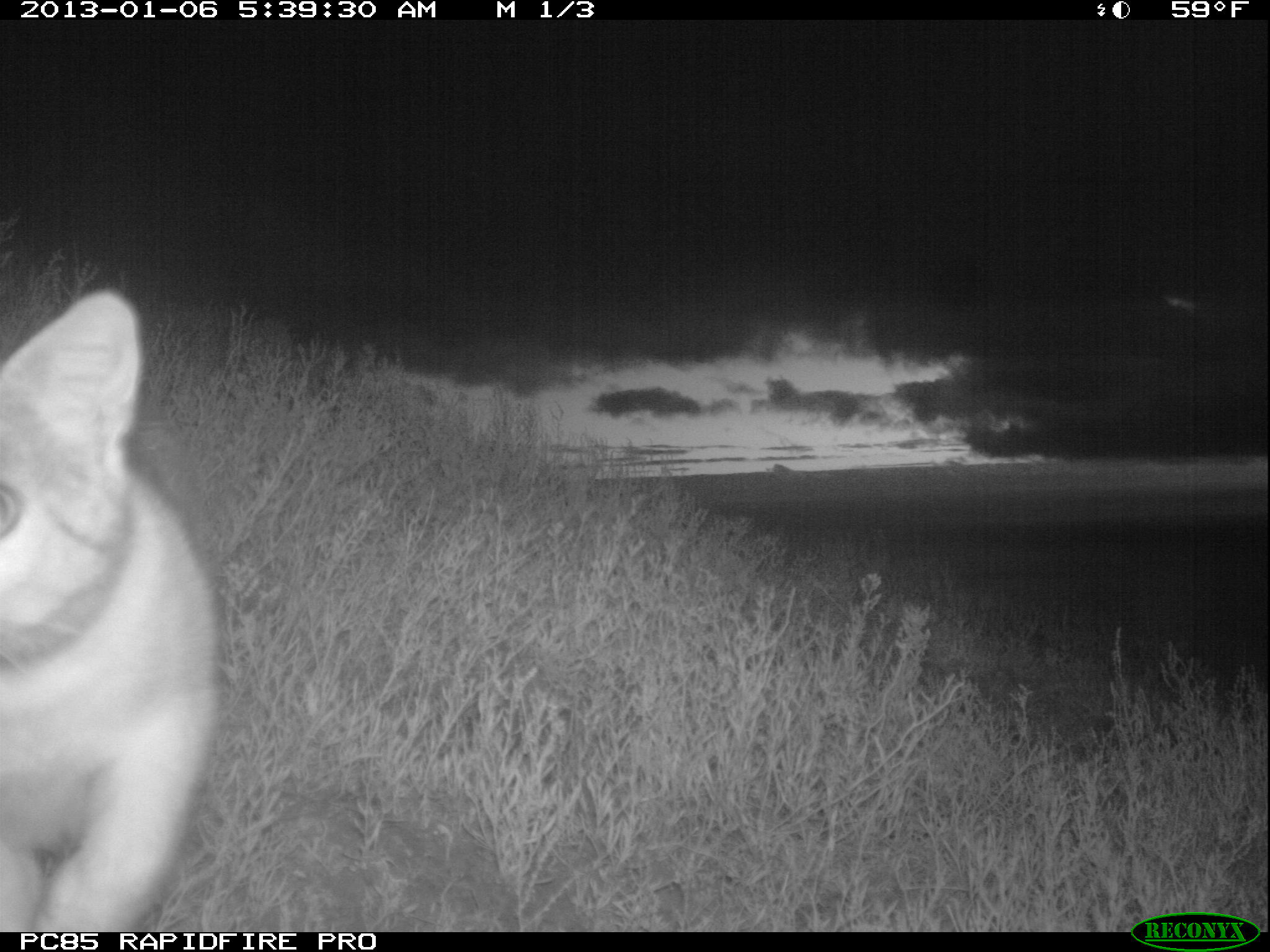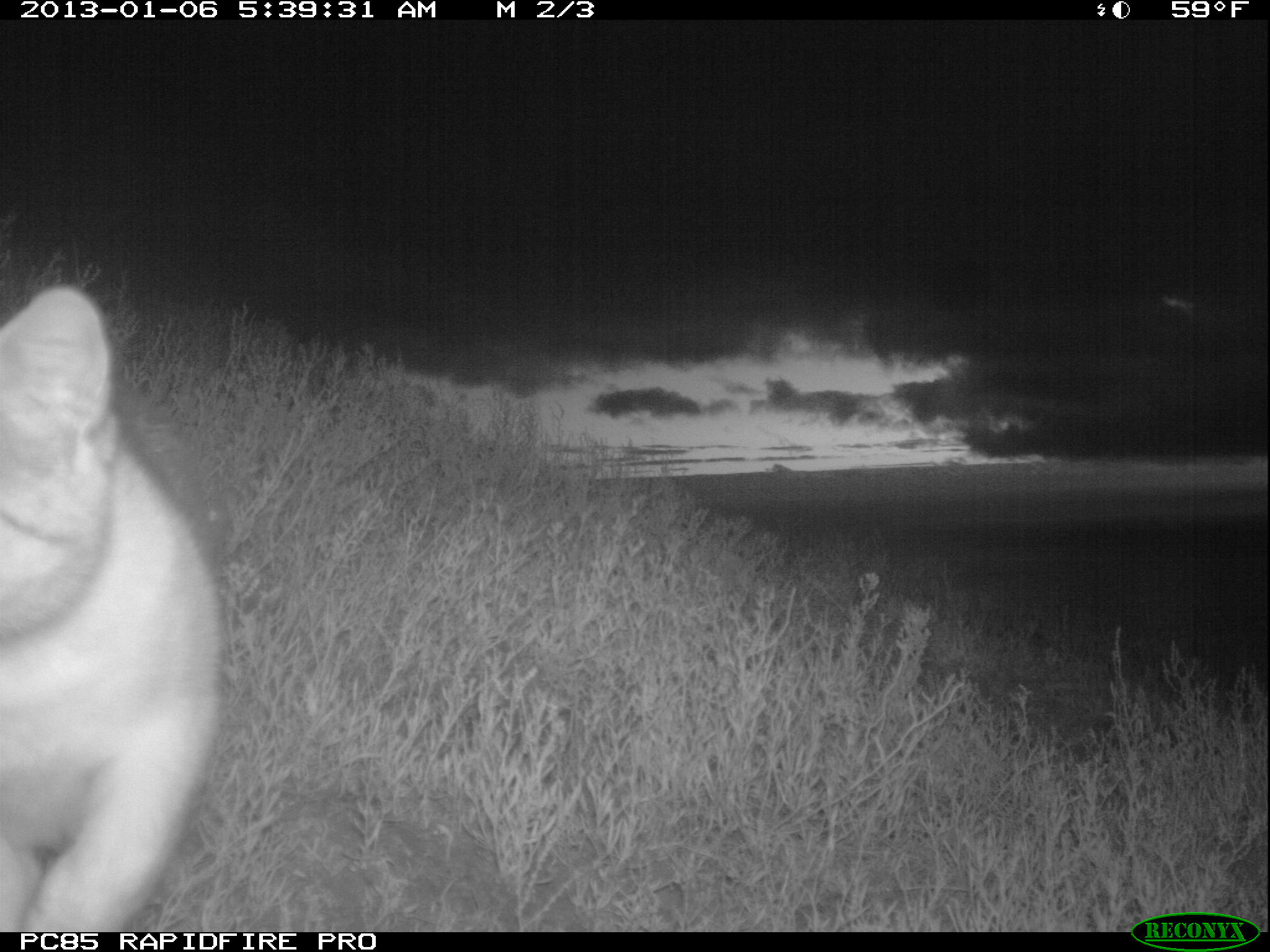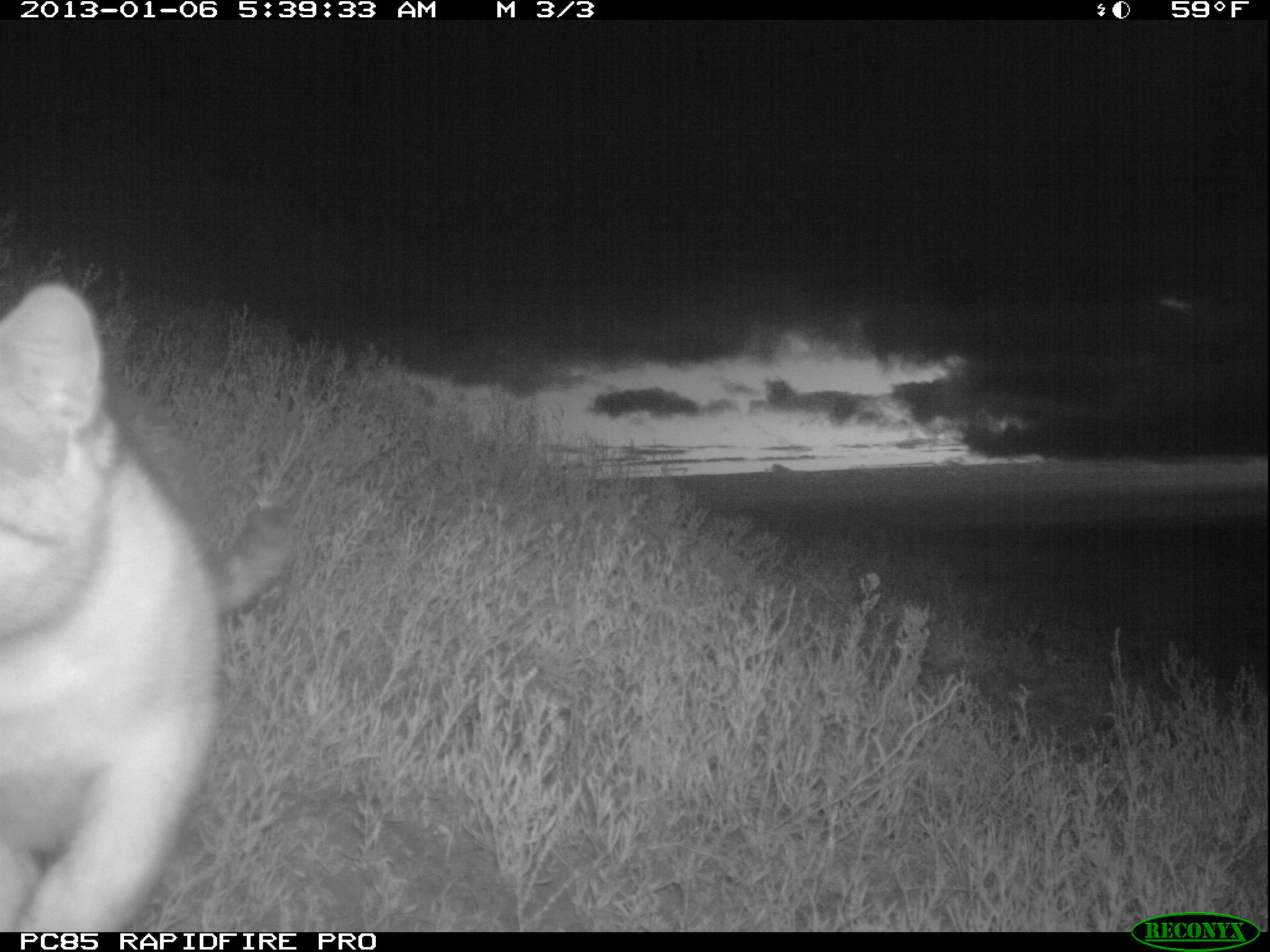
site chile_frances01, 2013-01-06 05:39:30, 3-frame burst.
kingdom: Animalia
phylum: Chordata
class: Mammalia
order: Carnivora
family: Felidae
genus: Felis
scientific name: Felis catus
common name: cat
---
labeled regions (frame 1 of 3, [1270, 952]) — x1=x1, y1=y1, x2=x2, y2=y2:
cat: x1=2, y1=288, x2=217, y2=932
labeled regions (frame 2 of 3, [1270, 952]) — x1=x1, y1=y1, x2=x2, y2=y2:
cat: x1=0, y1=275, x2=221, y2=933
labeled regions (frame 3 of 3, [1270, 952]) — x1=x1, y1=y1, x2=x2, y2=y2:
cat: x1=0, y1=281, x2=296, y2=920